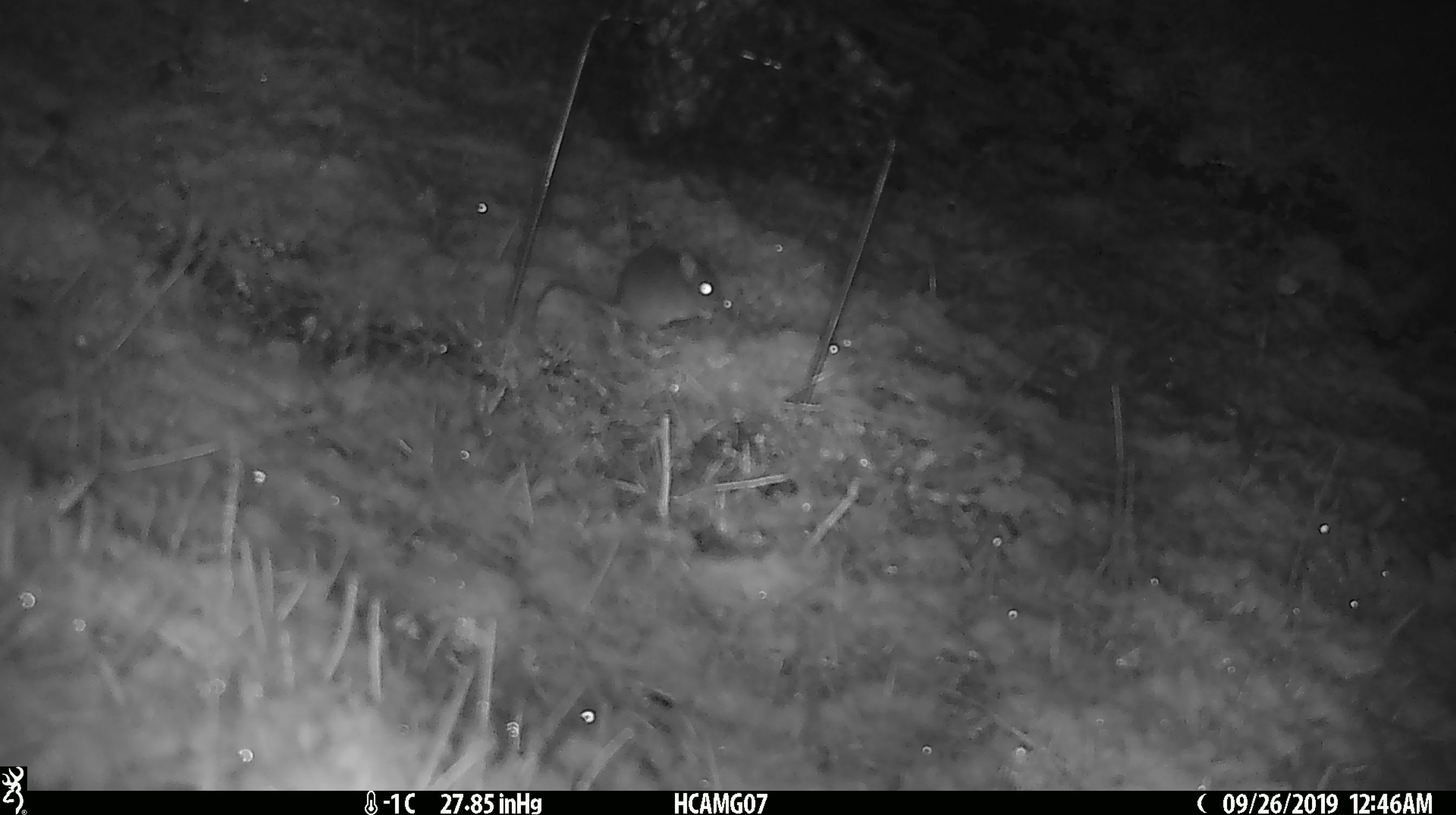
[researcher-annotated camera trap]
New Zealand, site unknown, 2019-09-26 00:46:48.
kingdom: Animalia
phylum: Chordata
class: Mammalia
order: Rodentia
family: Muridae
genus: Mus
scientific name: Mus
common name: mouse